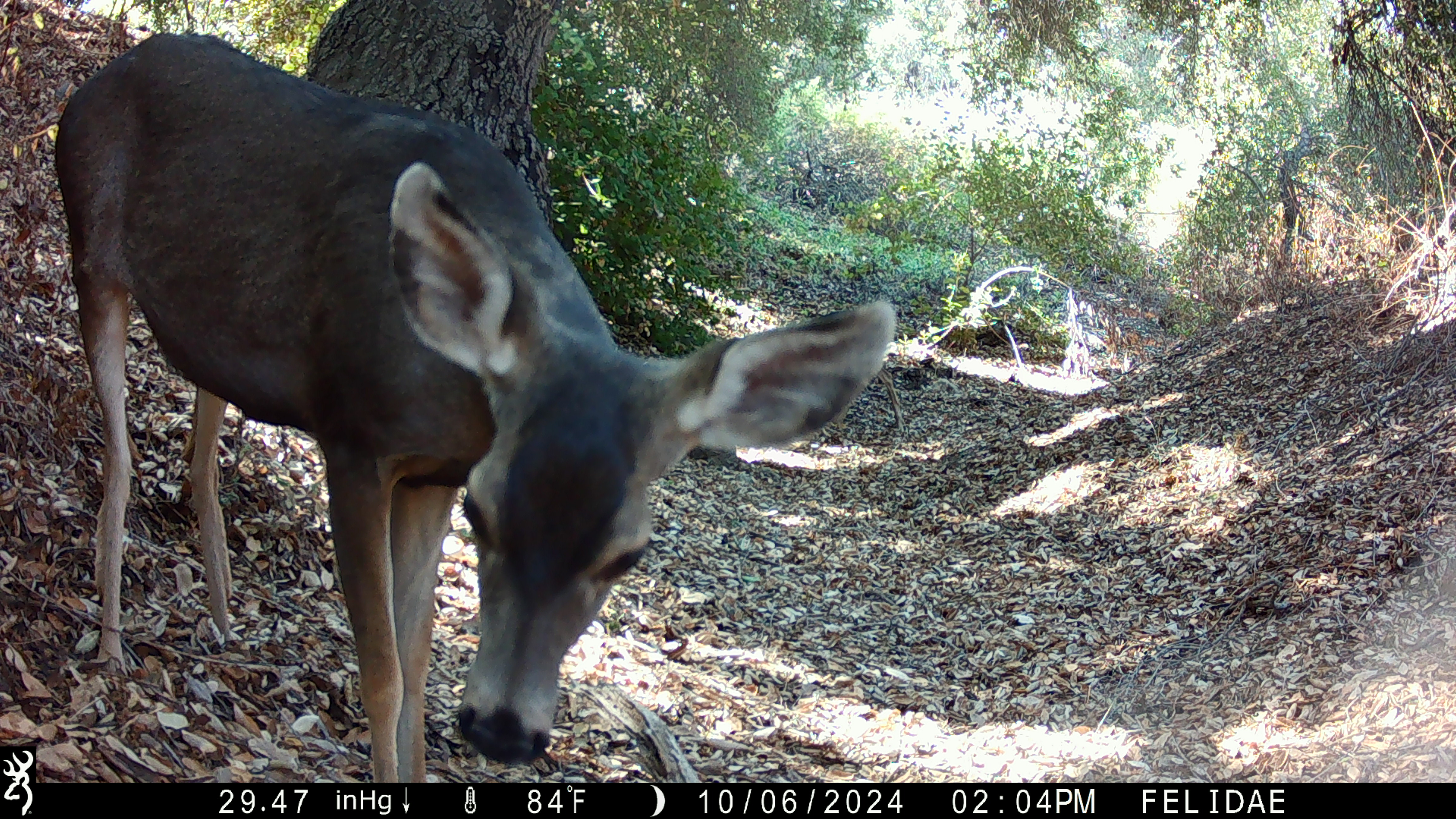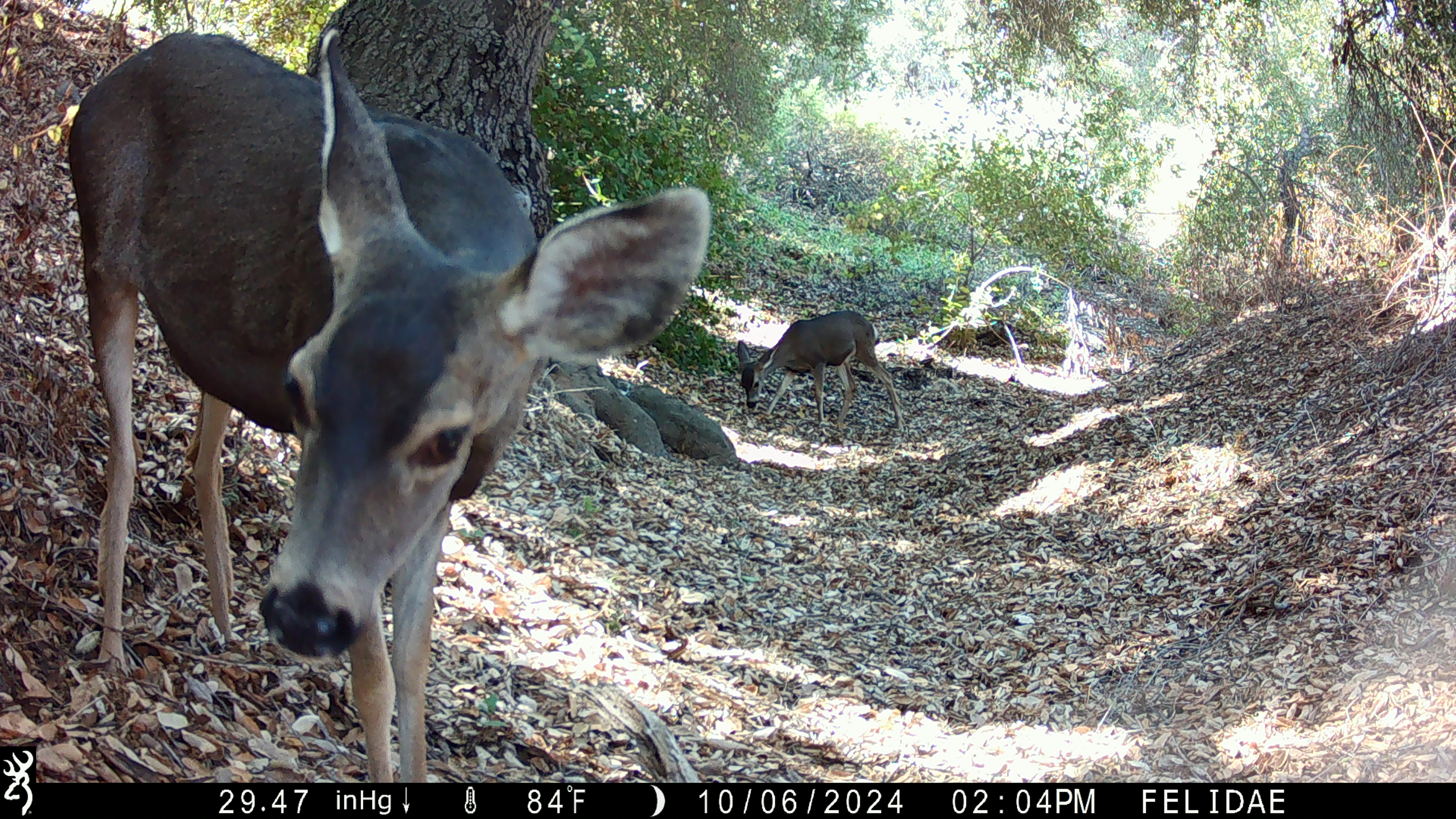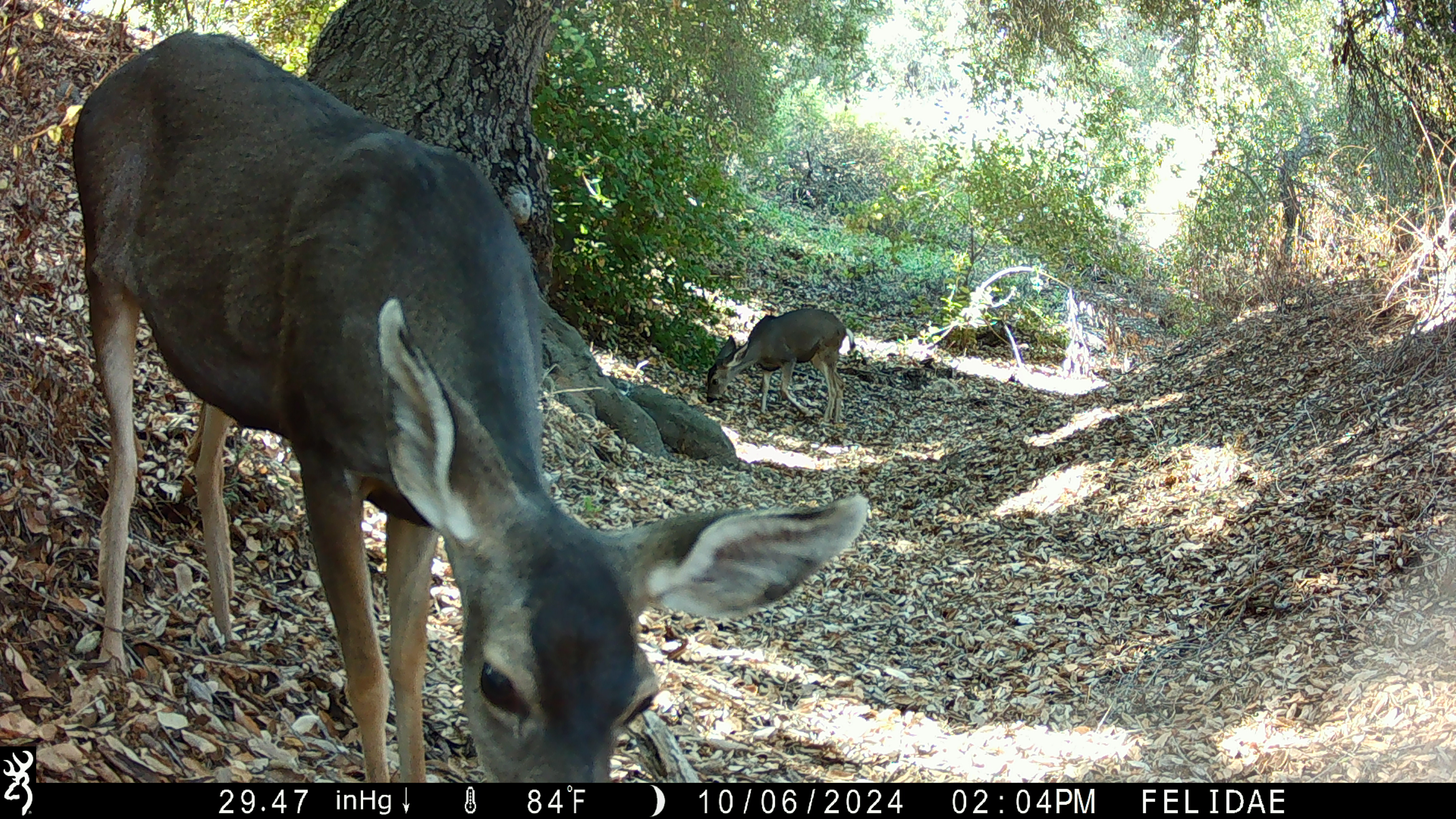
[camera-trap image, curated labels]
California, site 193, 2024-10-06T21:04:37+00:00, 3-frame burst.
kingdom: Animalia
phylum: Chordata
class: Mammalia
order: Artiodactyla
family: Cervidae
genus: Odocoileus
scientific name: Odocoileus hemionus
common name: mule deer